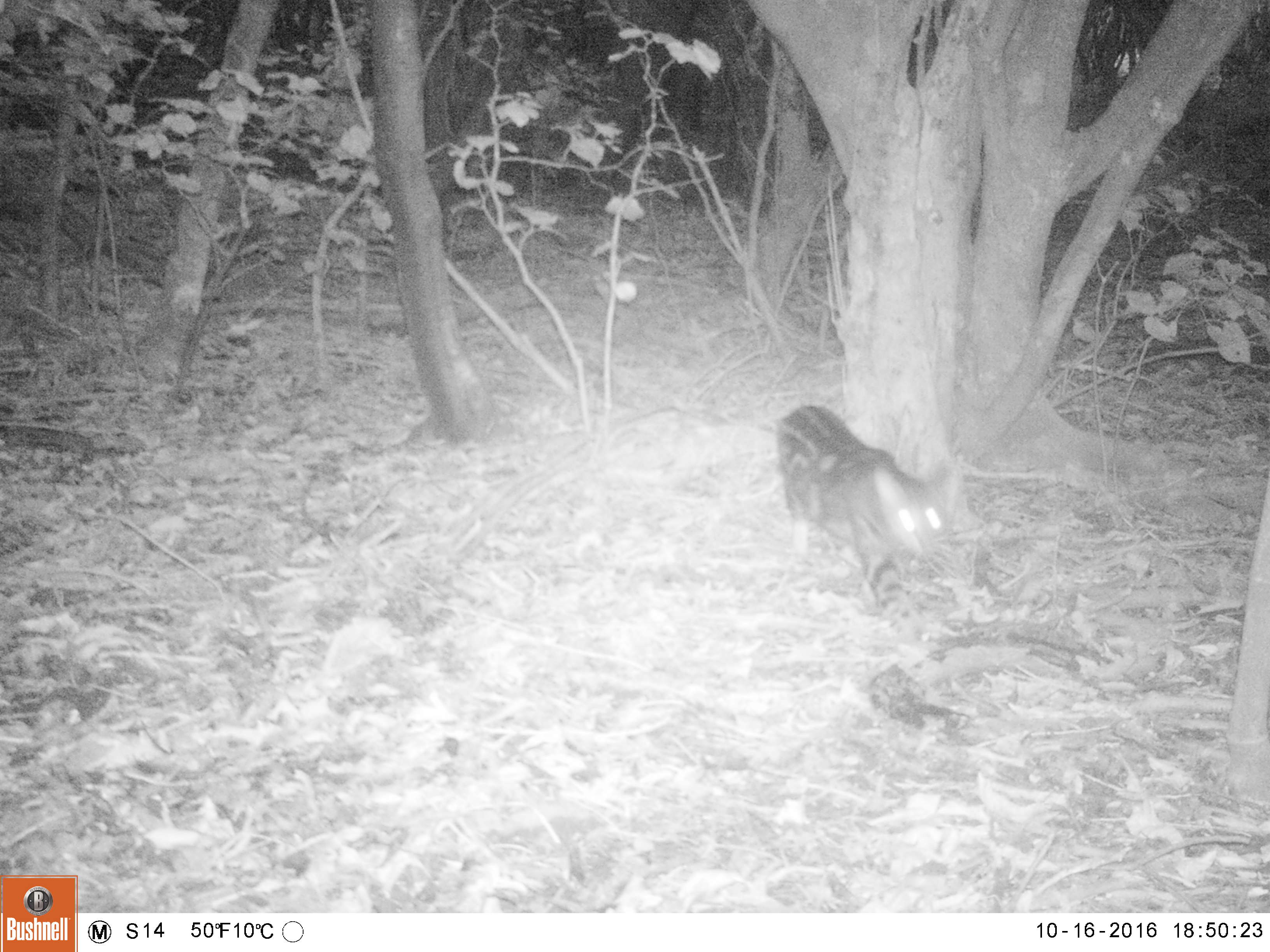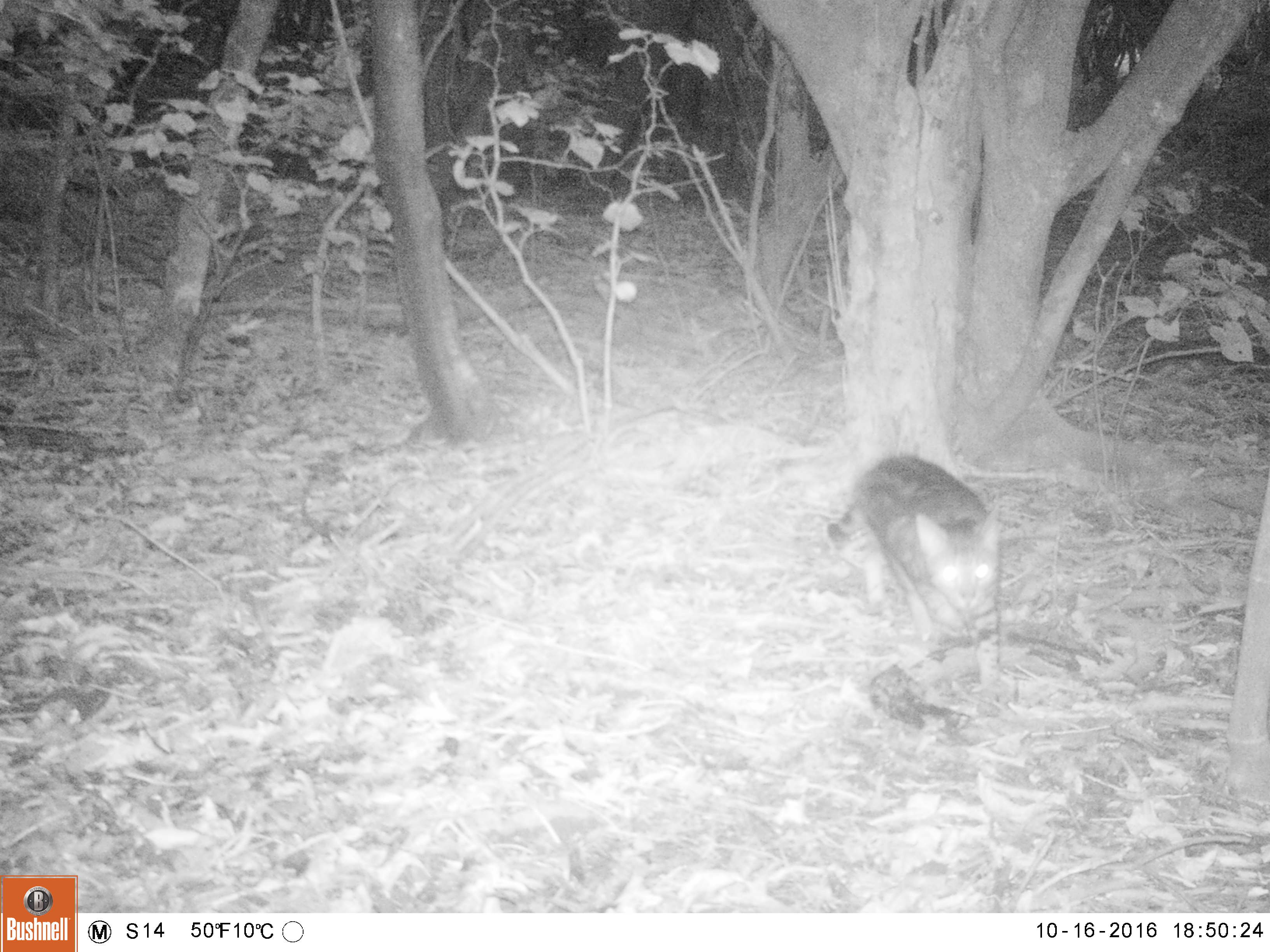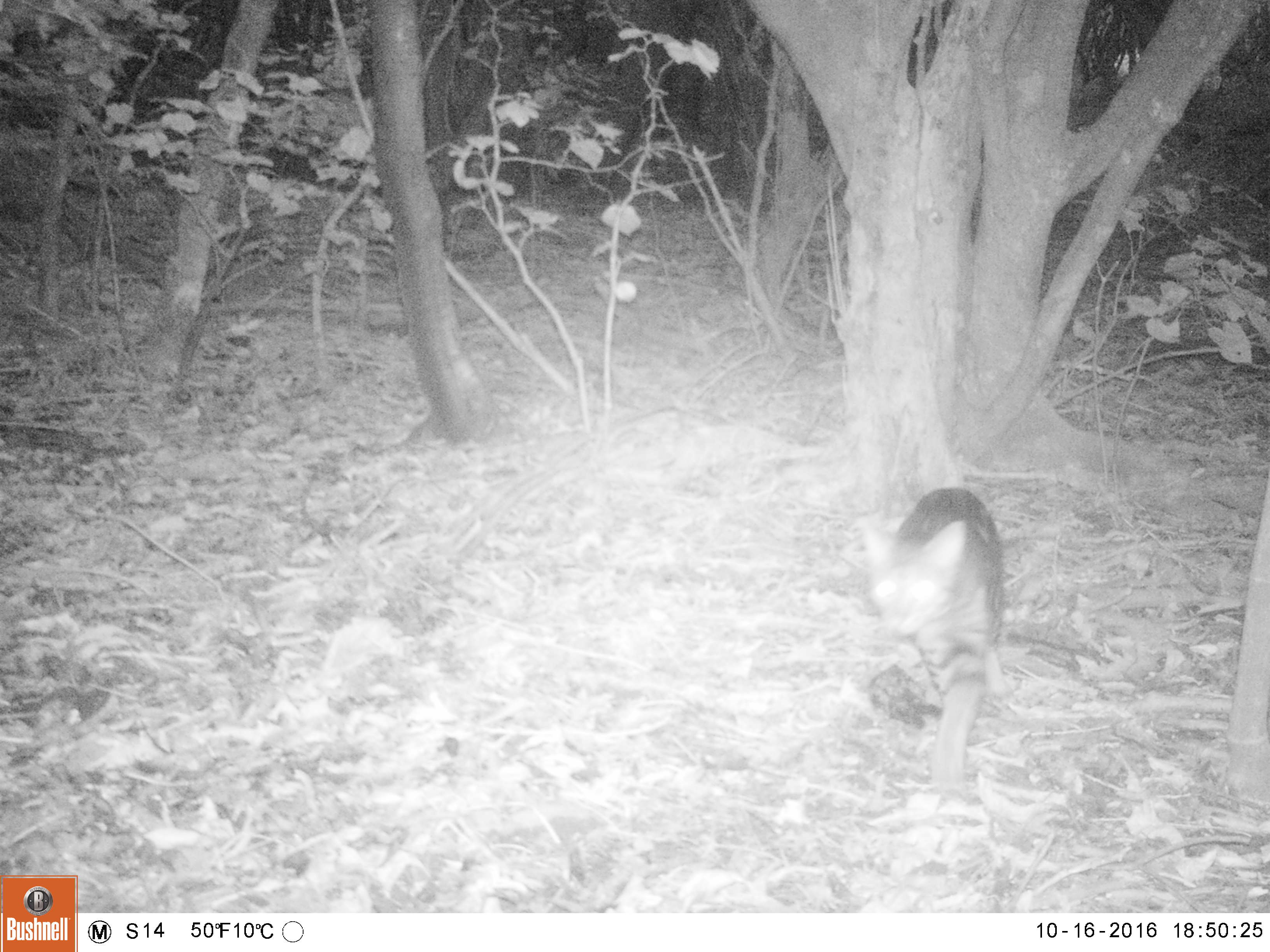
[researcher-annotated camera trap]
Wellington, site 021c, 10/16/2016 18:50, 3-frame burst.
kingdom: Animalia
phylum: Chordata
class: Mammalia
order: Carnivora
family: Felidae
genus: Felis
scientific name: Felis catus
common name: cat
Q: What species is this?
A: Cat (Felis catus).